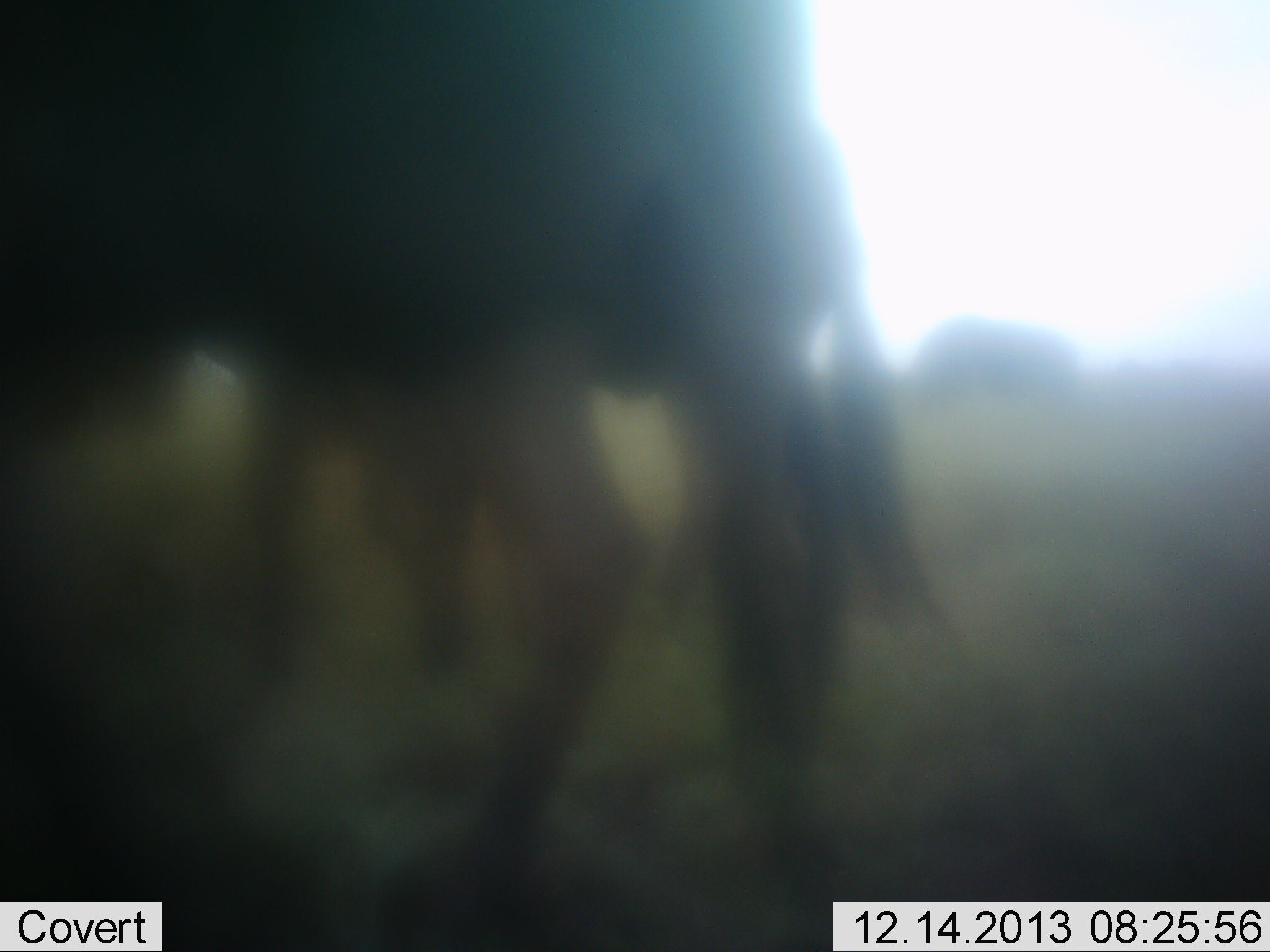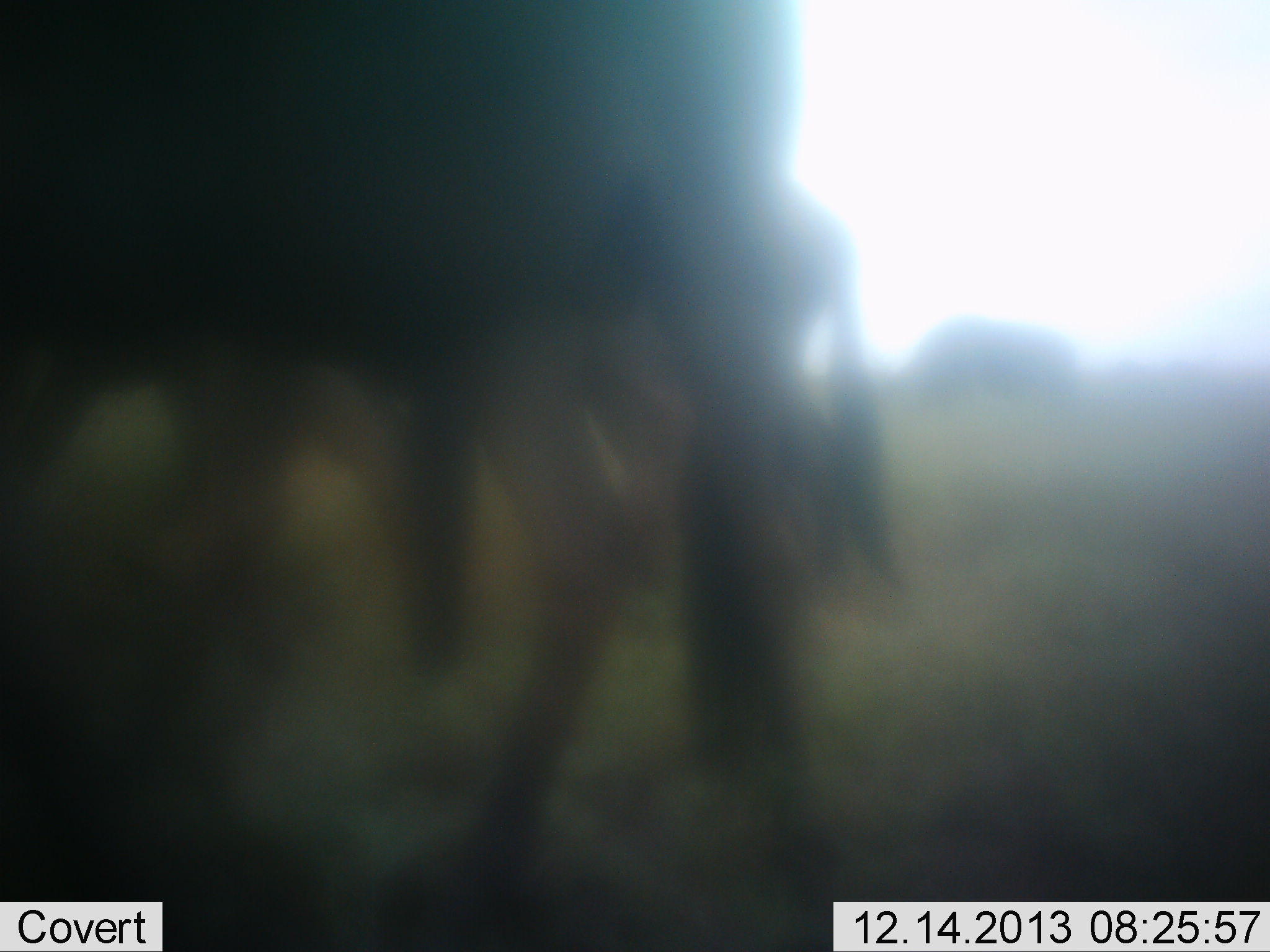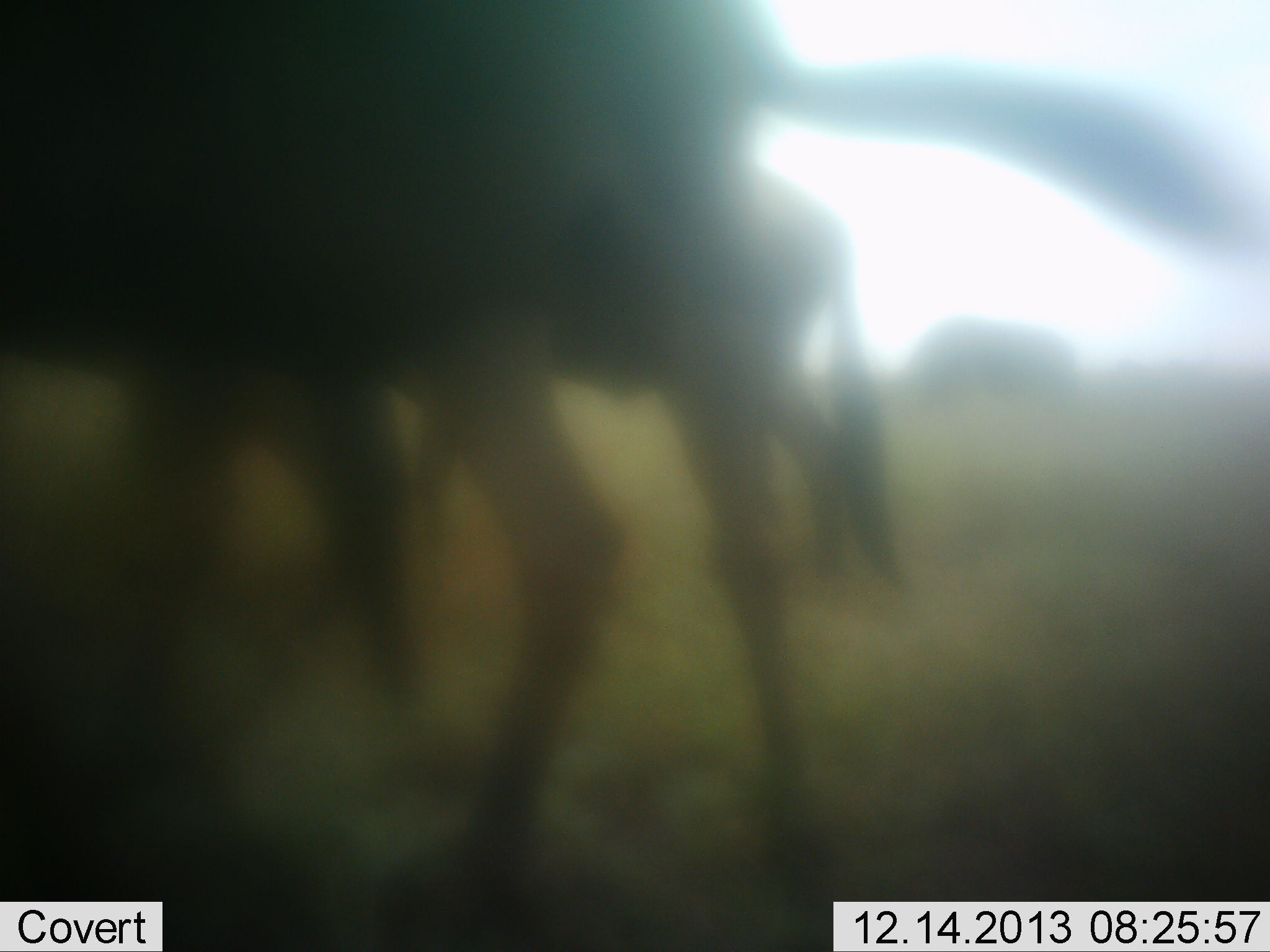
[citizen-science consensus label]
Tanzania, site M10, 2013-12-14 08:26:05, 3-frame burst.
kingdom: Animalia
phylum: Chordata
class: Mammalia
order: Artiodactyla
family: Bovidae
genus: Connochaetes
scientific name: Connochaetes taurinus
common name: blue wildebeest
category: wildebeest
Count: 3.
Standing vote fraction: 70%.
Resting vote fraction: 0%.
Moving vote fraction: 30%.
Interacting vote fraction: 0%.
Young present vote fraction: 0%.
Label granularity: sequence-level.